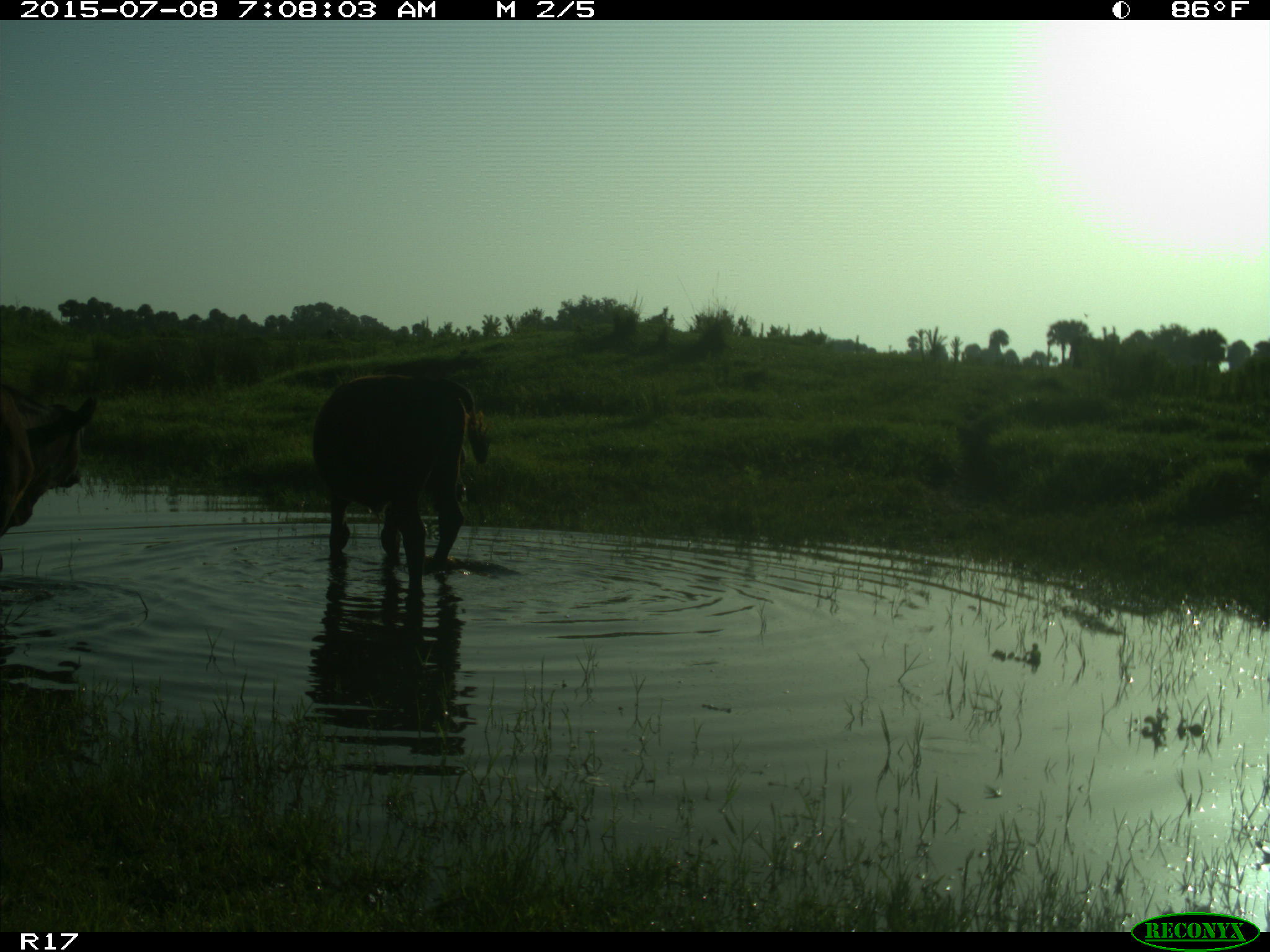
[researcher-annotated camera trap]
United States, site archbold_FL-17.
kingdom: Animalia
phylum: Chordata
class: Mammalia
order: Artiodactyla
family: Bovidae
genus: Bos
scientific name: Bos taurus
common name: domestic cow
Bos taurus (domestic cow).